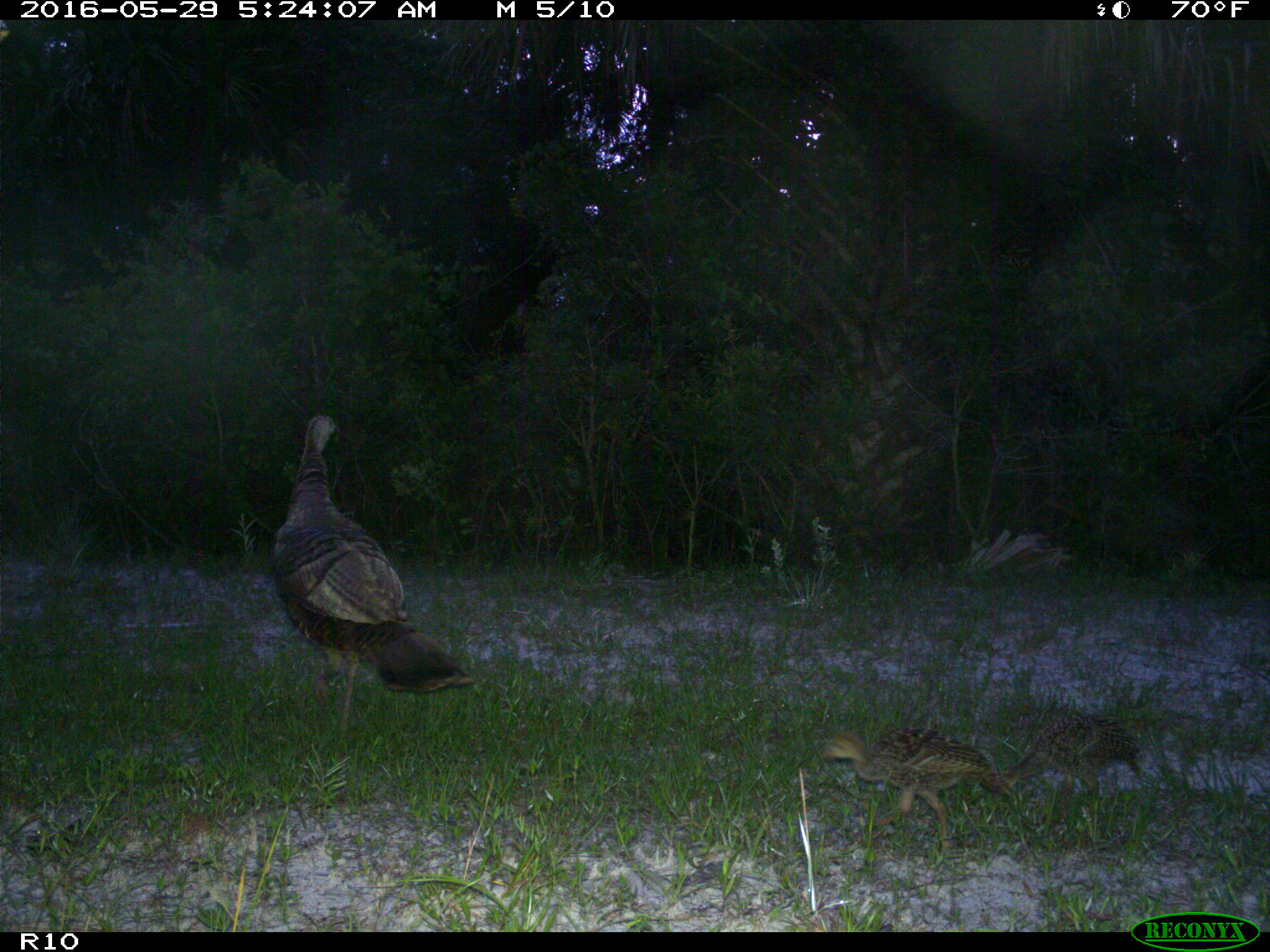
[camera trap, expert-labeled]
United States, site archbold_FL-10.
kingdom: Animalia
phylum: Chordata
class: Aves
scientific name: Aves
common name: birds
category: unidentified bird